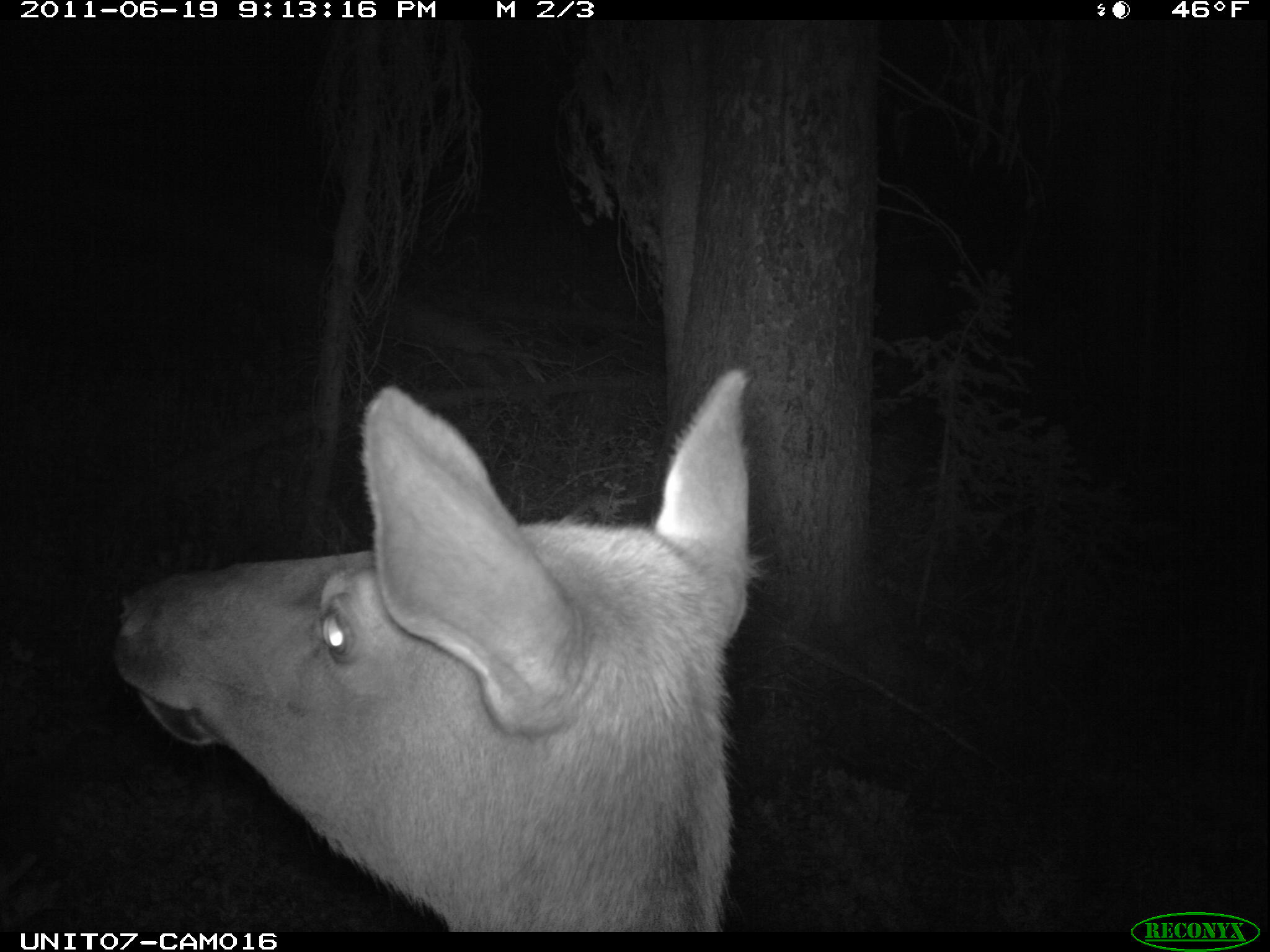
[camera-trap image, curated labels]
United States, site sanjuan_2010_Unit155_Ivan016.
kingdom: Animalia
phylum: Chordata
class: Mammalia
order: Artiodactyla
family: Cervidae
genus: Cervus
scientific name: Cervus elaphus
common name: red deer